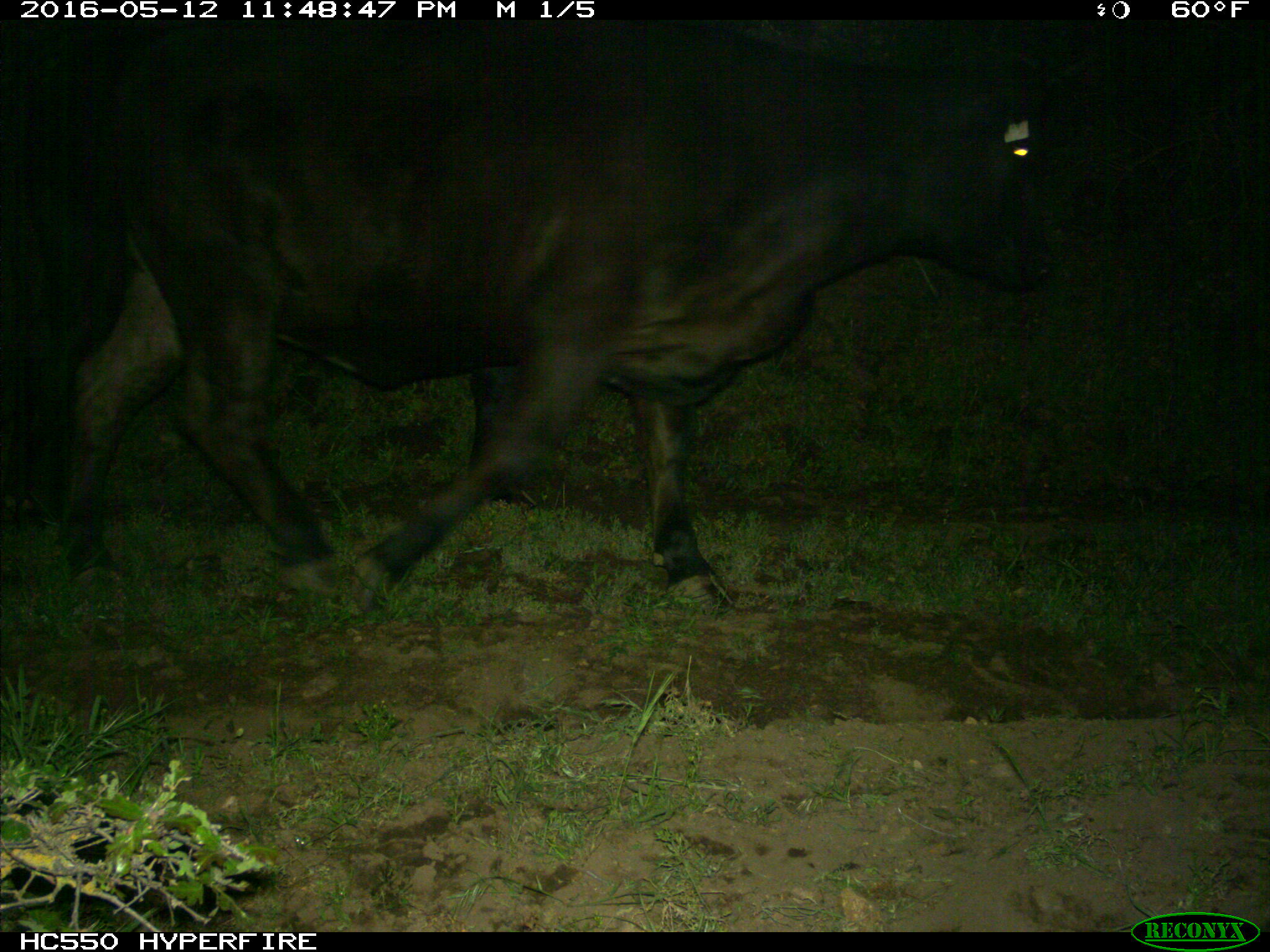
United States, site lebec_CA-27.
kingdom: Animalia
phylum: Chordata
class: Mammalia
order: Artiodactyla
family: Bovidae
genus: Bos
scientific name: Bos taurus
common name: domestic cow